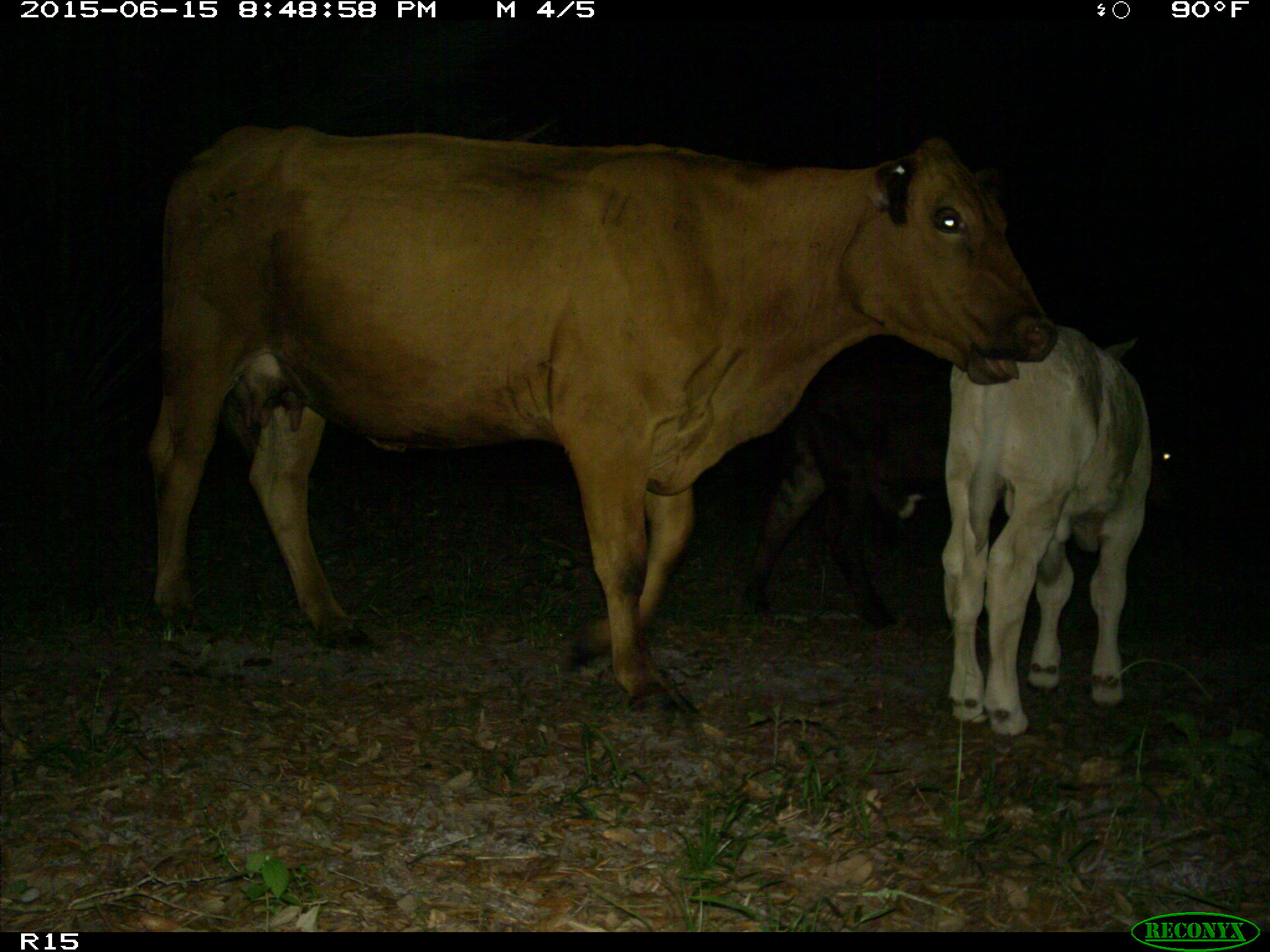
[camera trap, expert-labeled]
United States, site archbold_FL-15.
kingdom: Animalia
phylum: Chordata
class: Mammalia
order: Artiodactyla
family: Bovidae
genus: Bos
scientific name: Bos taurus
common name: domestic cow